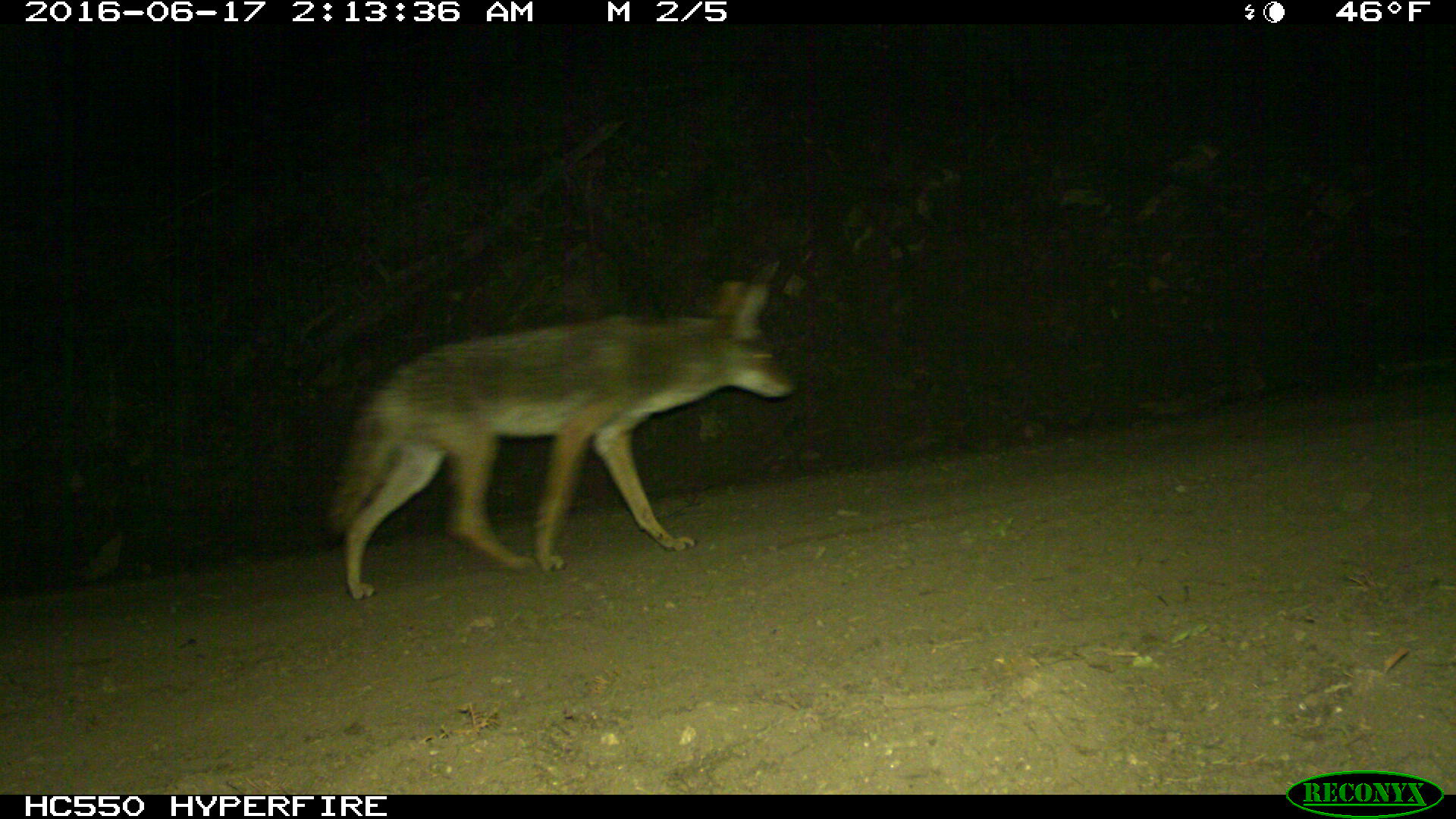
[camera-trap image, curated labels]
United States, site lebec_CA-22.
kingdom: Animalia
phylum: Chordata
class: Mammalia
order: Carnivora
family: Canidae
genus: Canis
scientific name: Canis latrans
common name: coyote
Canis latrans (coyote).